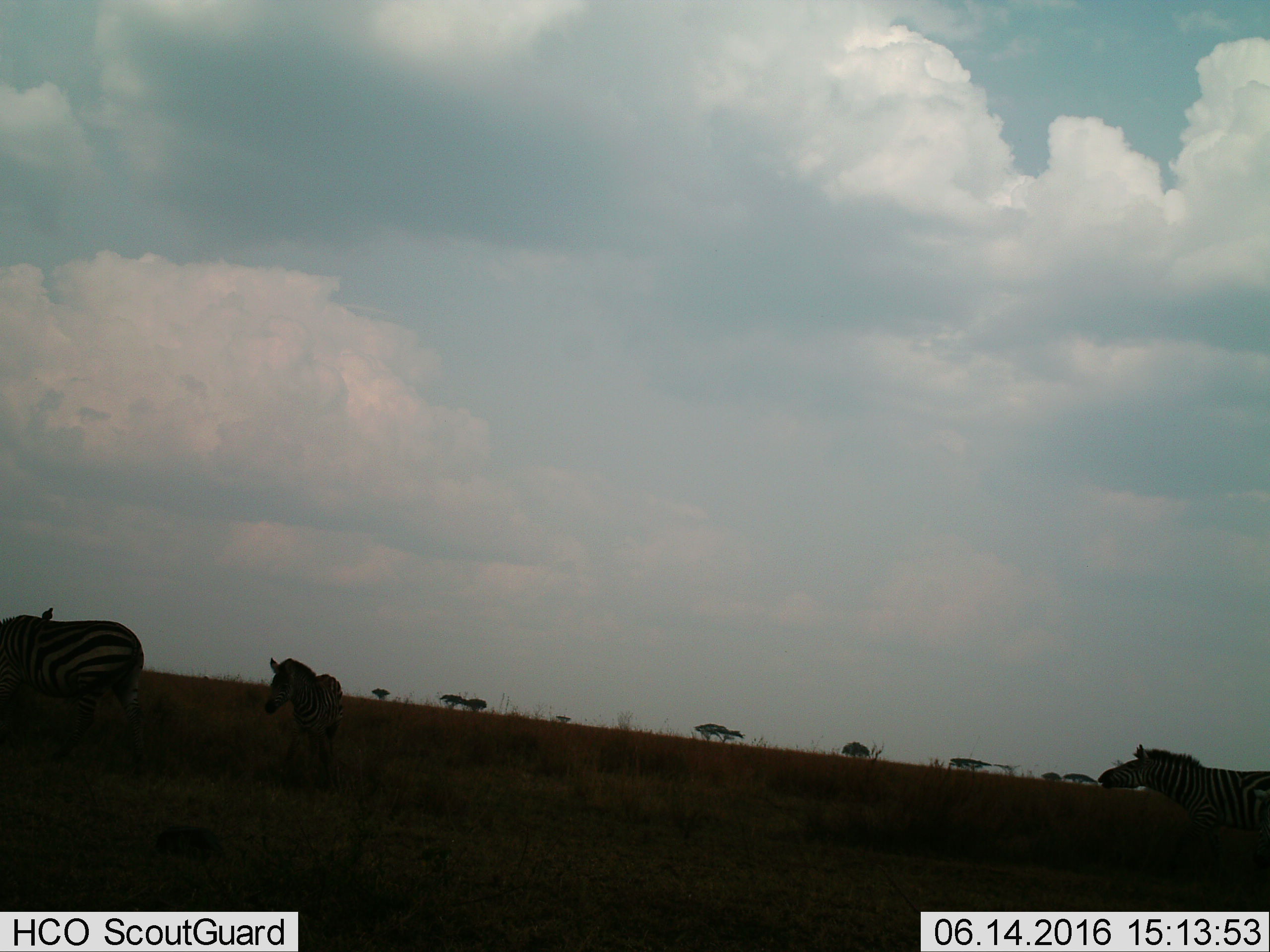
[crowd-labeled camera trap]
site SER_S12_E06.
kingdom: Animalia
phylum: Chordata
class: Mammalia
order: Perissodactyla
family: Equidae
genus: Equus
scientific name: Equus quagga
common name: plains zebra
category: zebraplains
Zebraplains (plains zebra) (Equus quagga), count 3. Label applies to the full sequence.